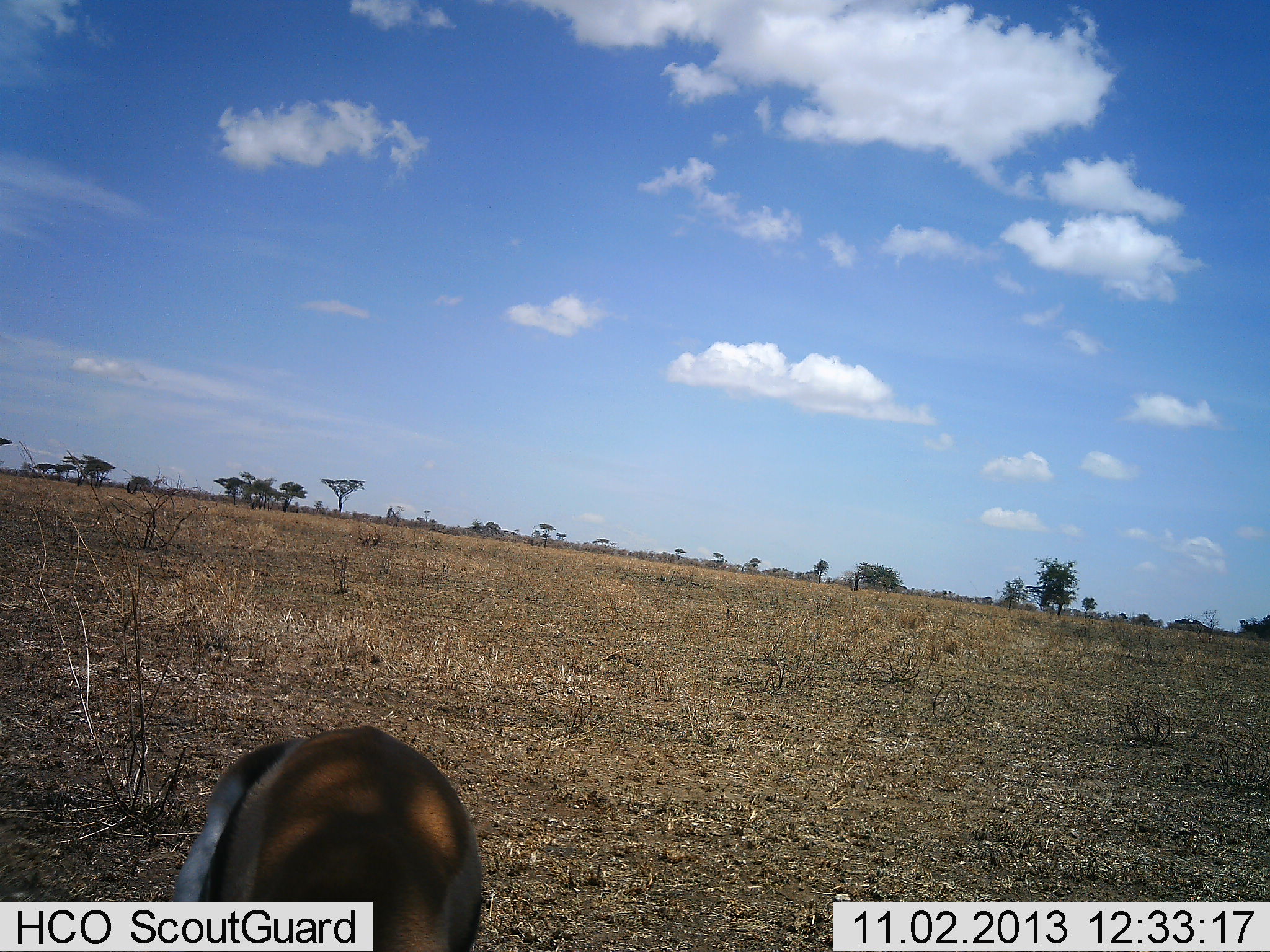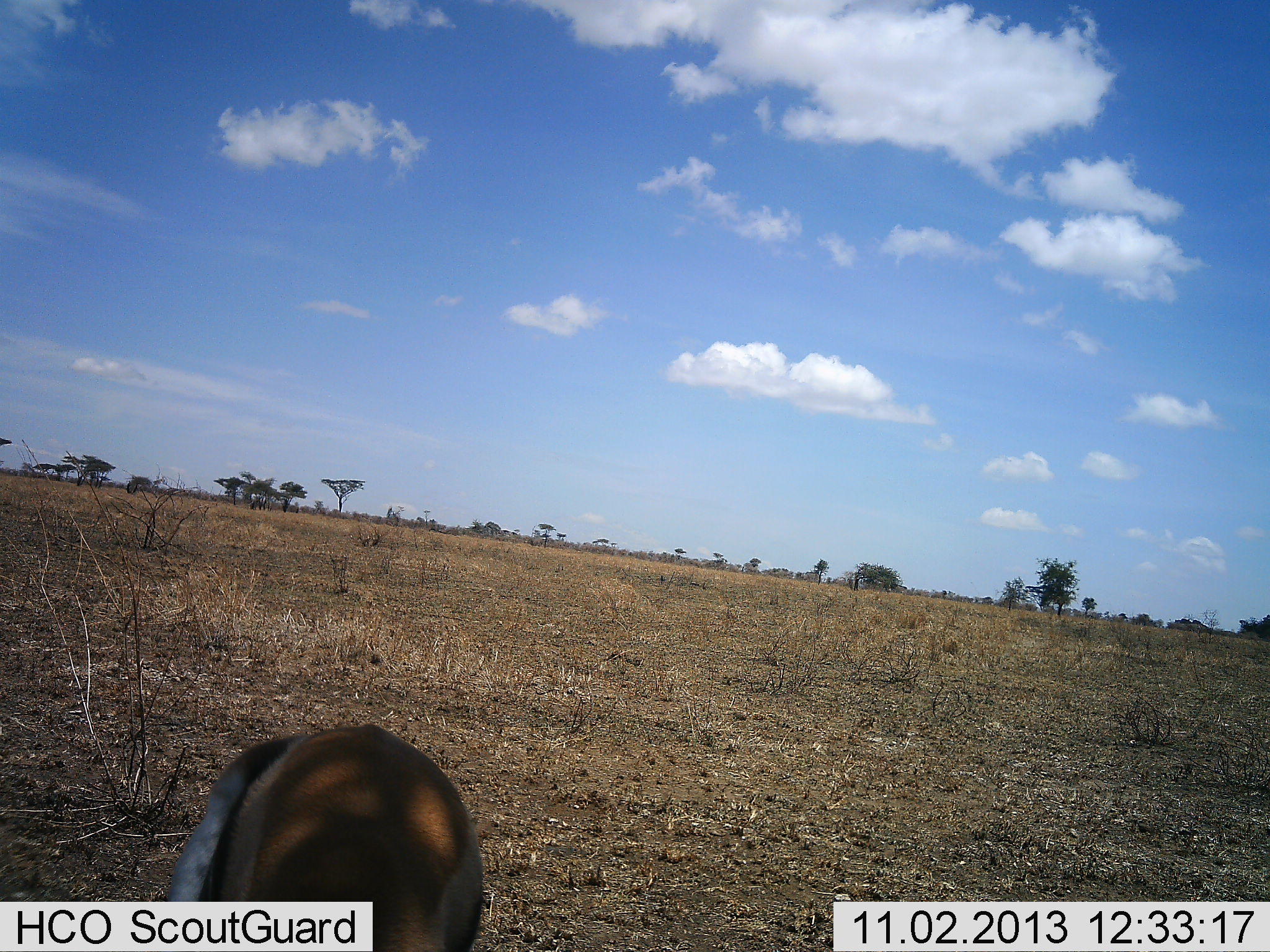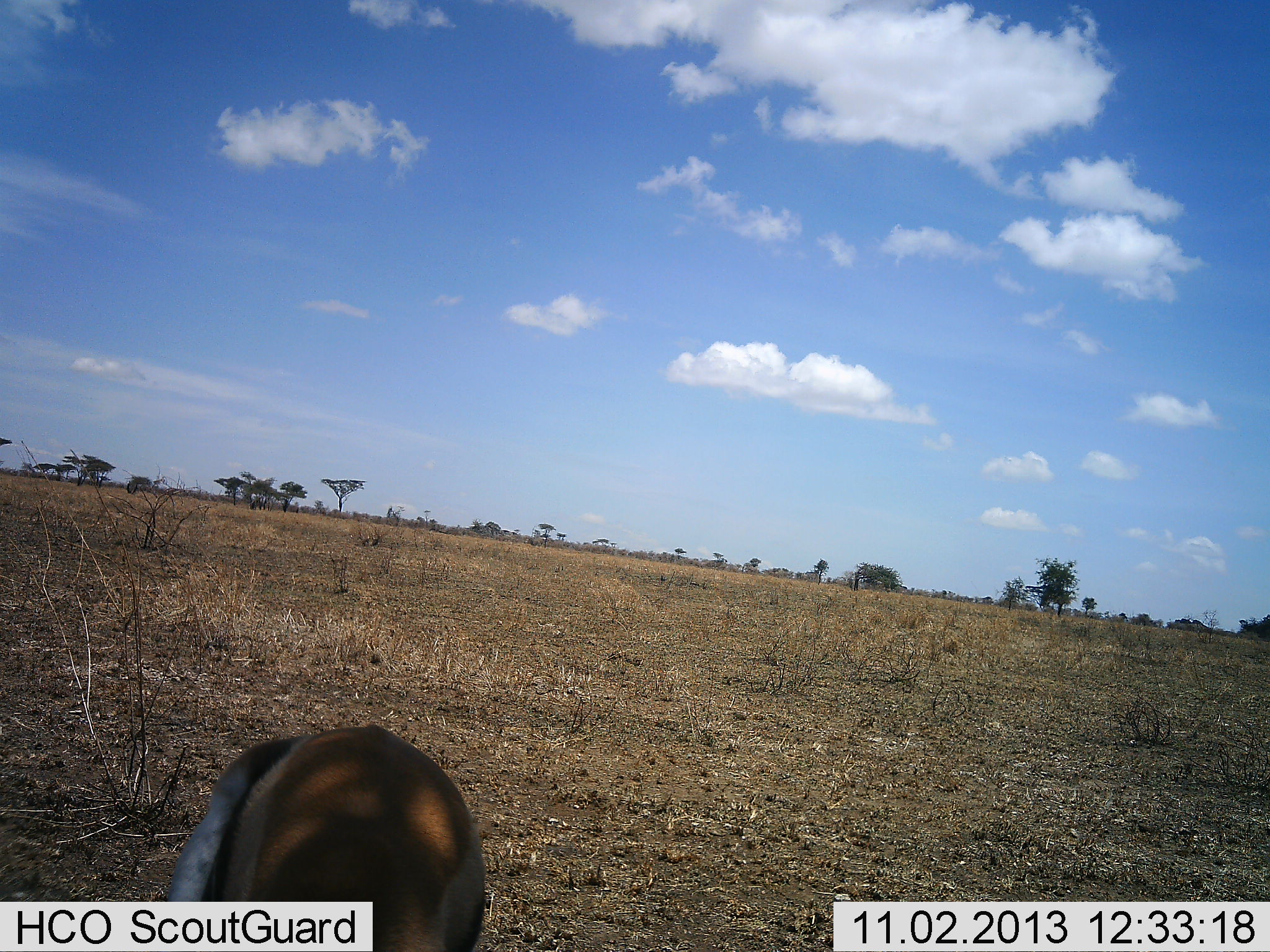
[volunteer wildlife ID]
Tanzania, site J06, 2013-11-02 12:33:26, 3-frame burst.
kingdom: Animalia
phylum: Chordata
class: Mammalia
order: Artiodactyla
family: Bovidae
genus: Eudorcas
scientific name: Eudorcas thomsonii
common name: thomson's gazelle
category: gazellethomsons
Gazellethomsons (thomson's gazelle) (Eudorcas thomsonii), count 1. Behavior (volunteer vote fractions): standing 53%, resting 0%, moving 0%, interacting 0%. Young present (vote fraction): 0%. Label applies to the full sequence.